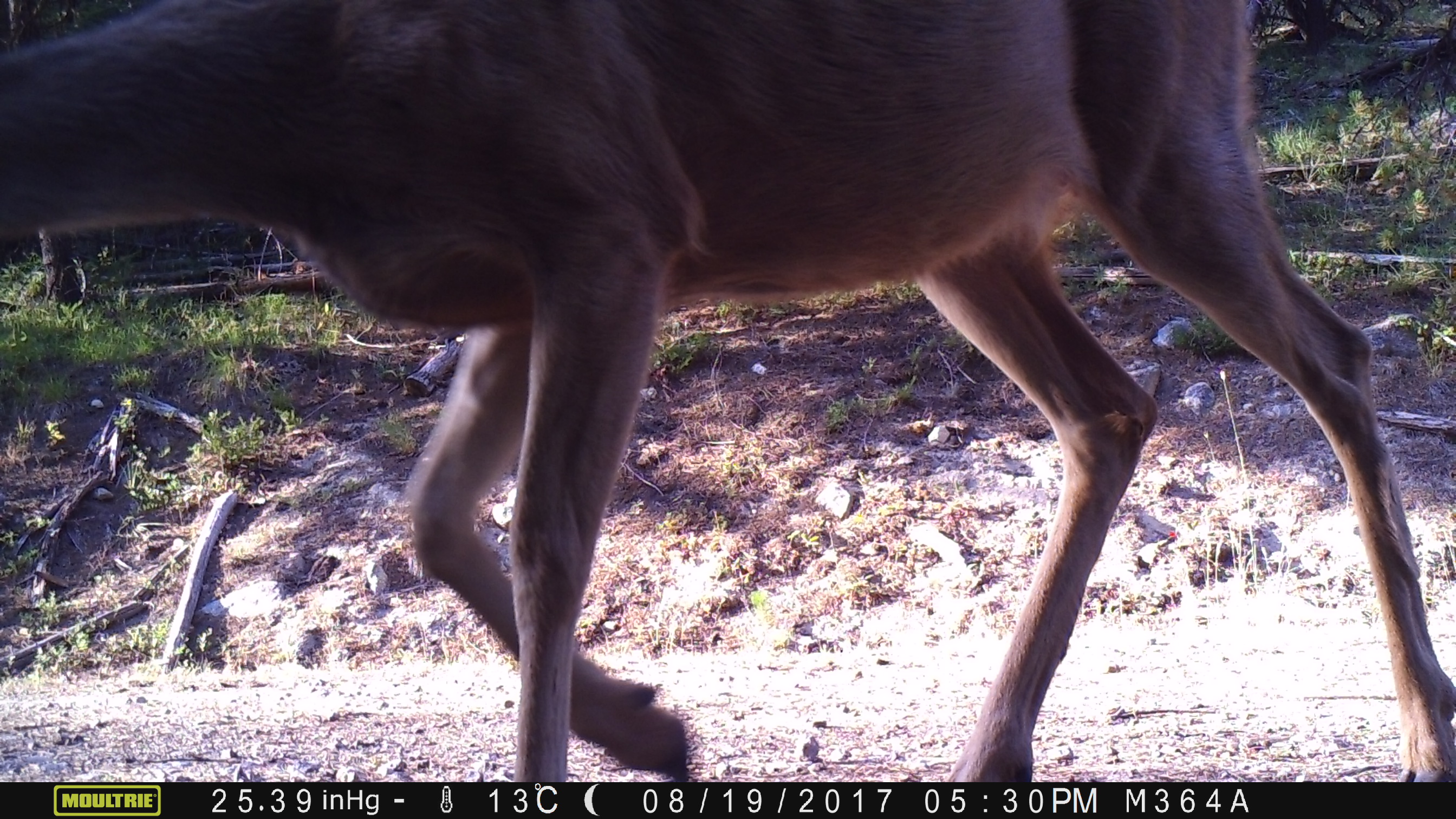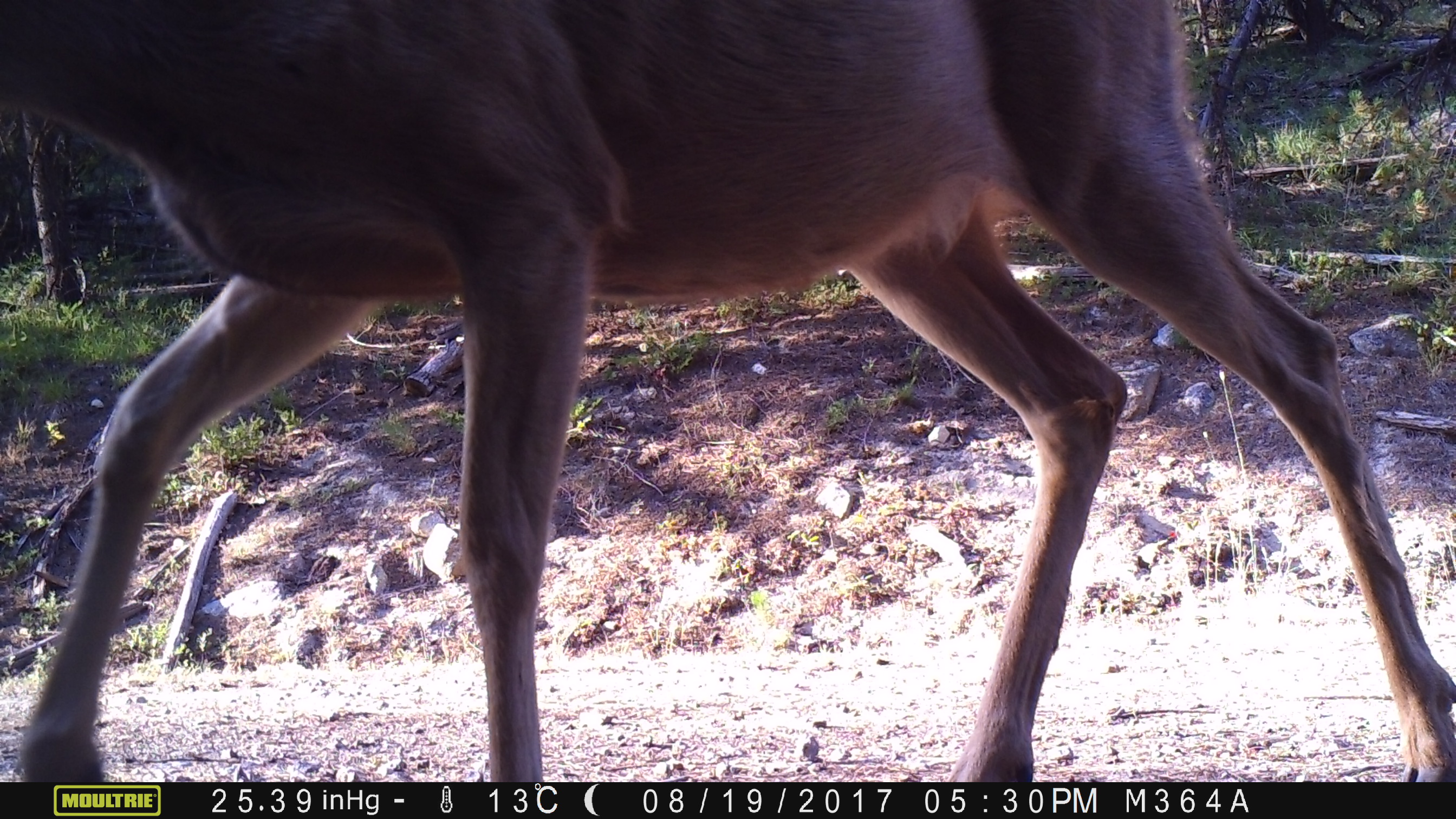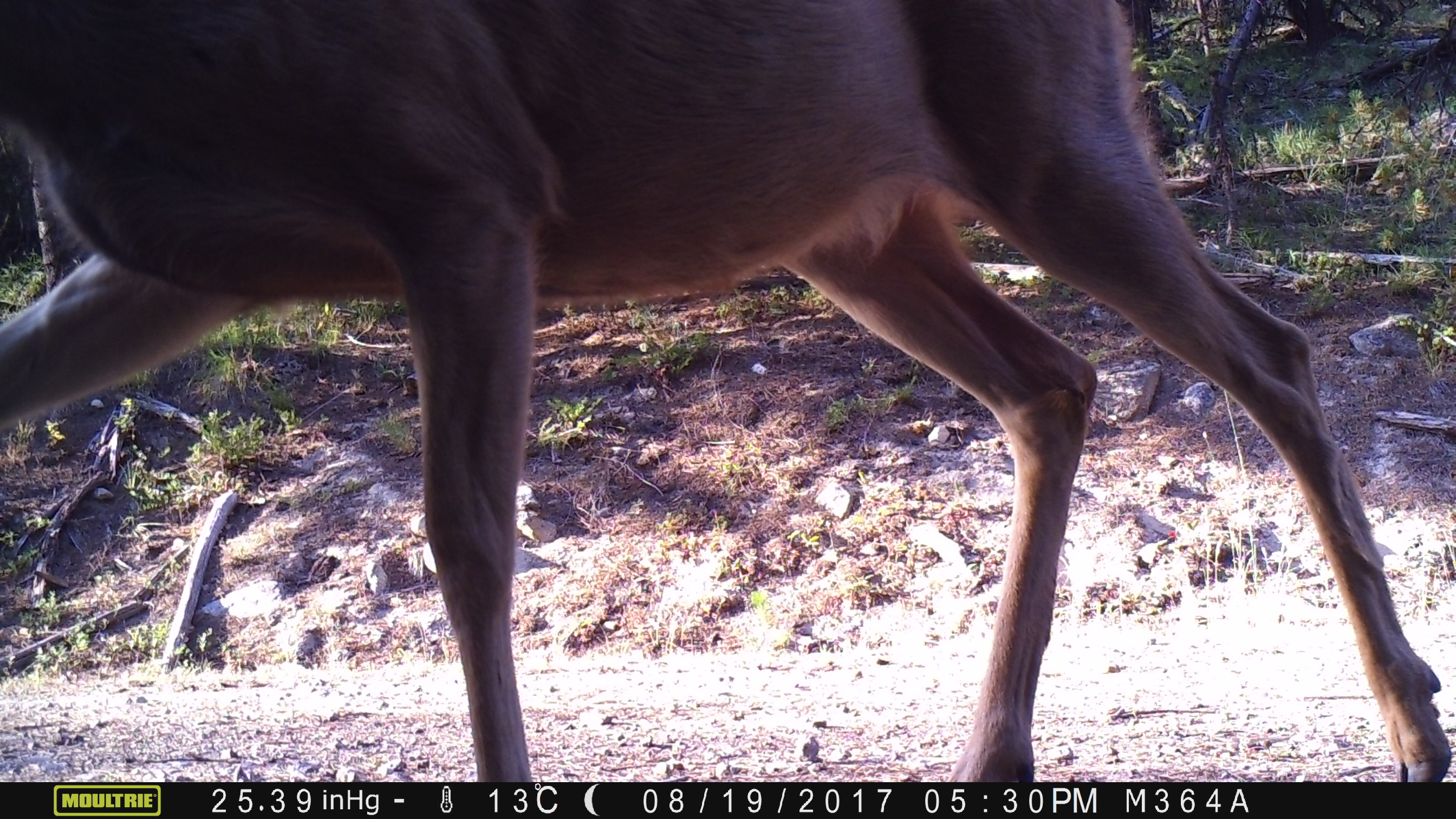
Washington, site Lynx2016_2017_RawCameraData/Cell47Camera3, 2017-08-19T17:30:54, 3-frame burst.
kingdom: Animalia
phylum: Chordata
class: Mammalia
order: Artiodactyla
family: Cervidae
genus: Odocoileus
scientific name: Odocoileus hemionus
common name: mule deer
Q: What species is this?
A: Odocoileus hemionus (mule deer).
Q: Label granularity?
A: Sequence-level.